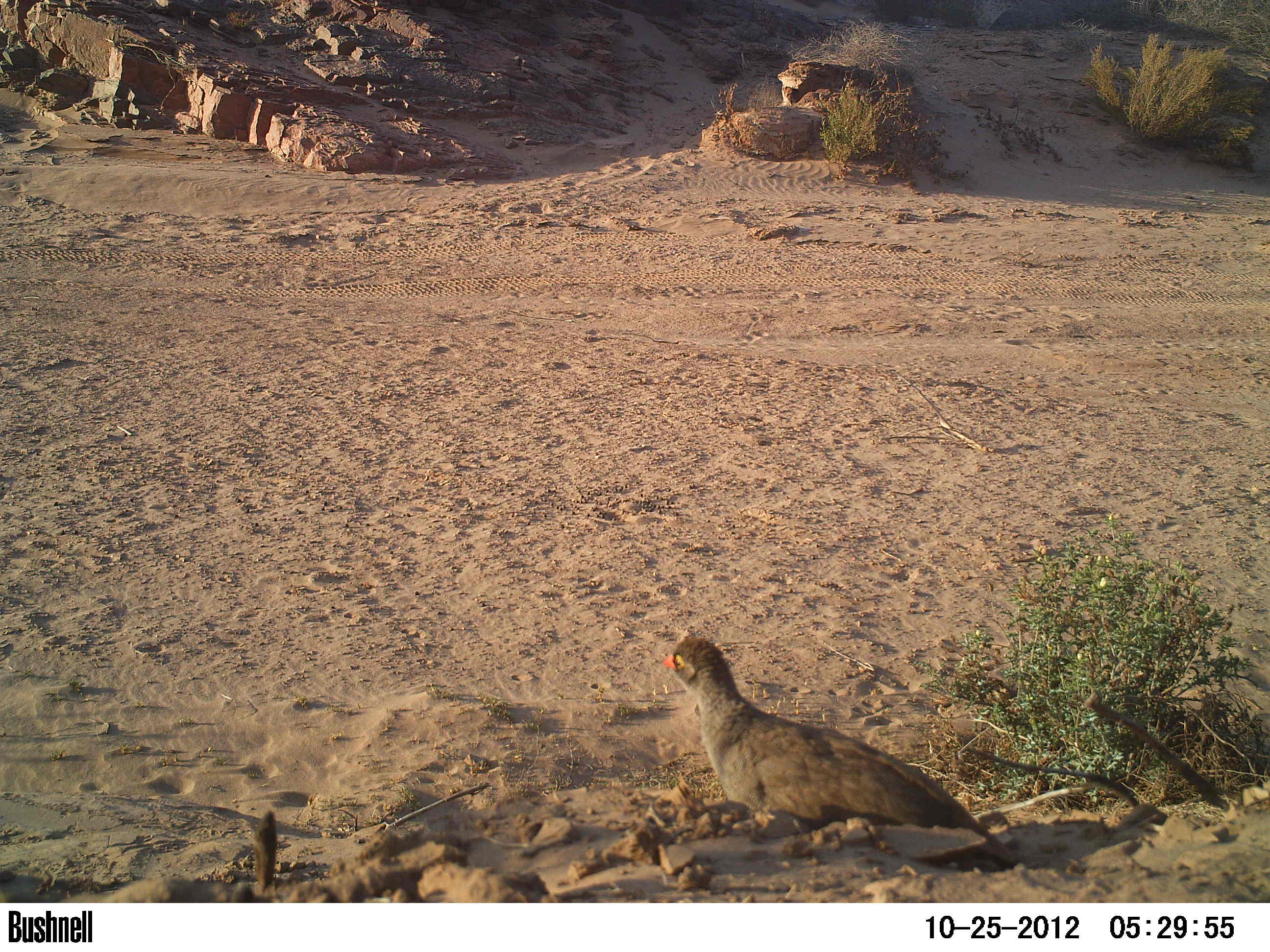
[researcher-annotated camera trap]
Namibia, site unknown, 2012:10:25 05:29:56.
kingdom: Animalia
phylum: Chordata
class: Aves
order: Galliformes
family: Phasianidae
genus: Francolinus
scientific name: Francolinus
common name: francolins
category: cn-francolins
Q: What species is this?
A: Cn-francolins (francolins) (Francolinus).